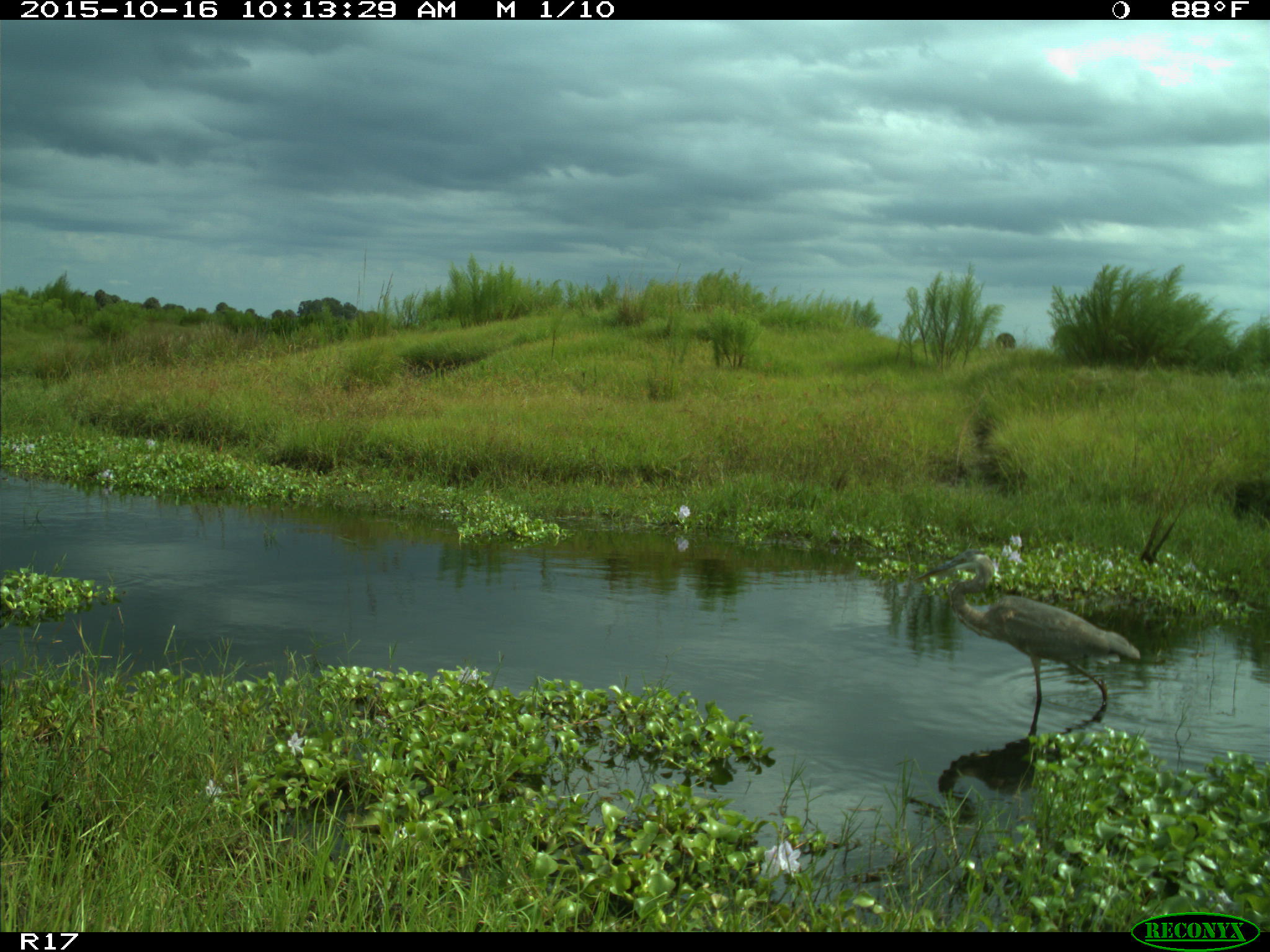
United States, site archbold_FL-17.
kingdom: Animalia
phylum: Chordata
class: Aves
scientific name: Aves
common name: birds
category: unidentified bird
Unidentified bird (birds) (Aves).